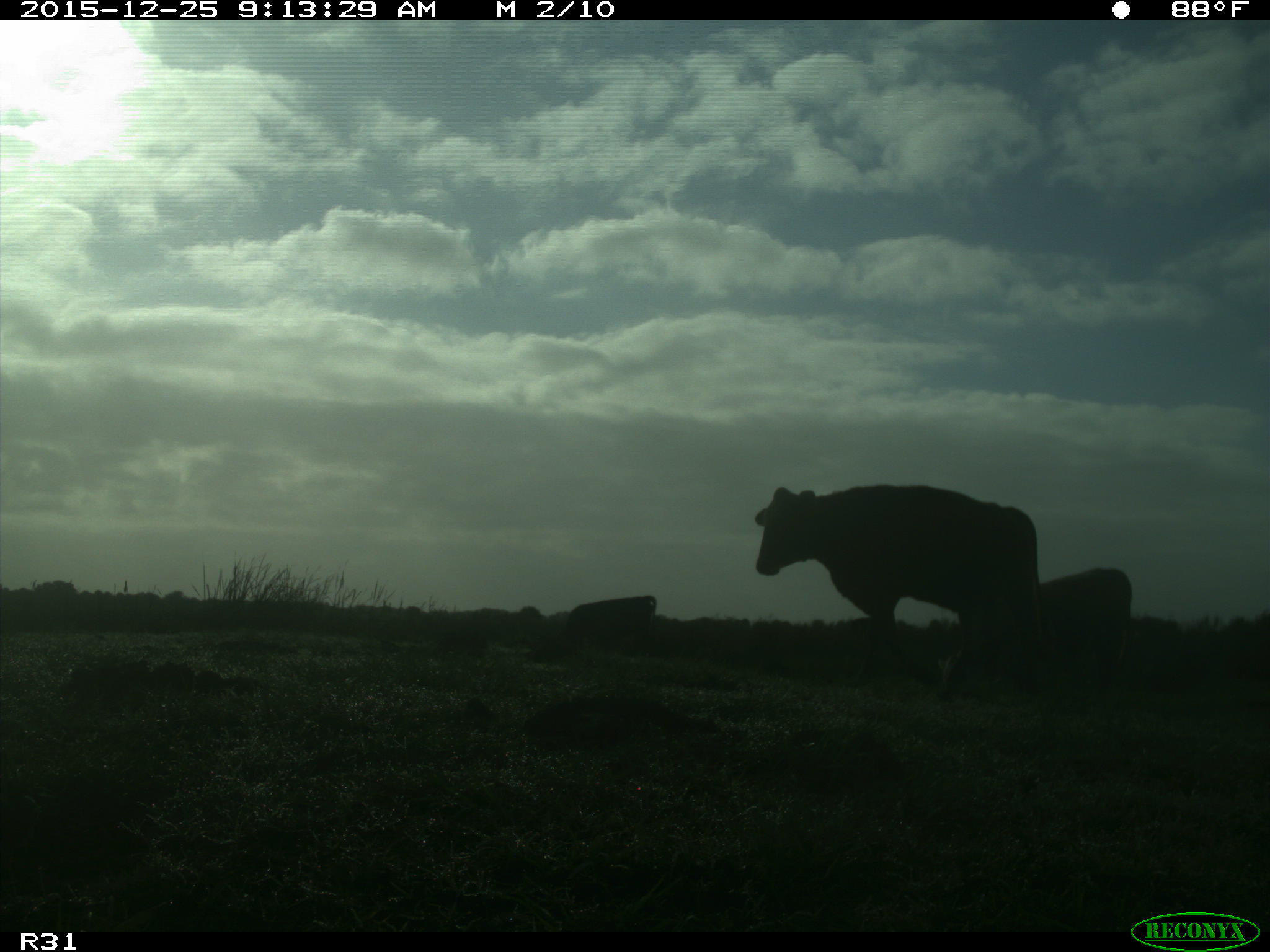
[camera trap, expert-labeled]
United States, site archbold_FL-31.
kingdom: Animalia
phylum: Chordata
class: Mammalia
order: Artiodactyla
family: Bovidae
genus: Bos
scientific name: Bos taurus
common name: domestic cow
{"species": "Bos taurus (domestic cow)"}